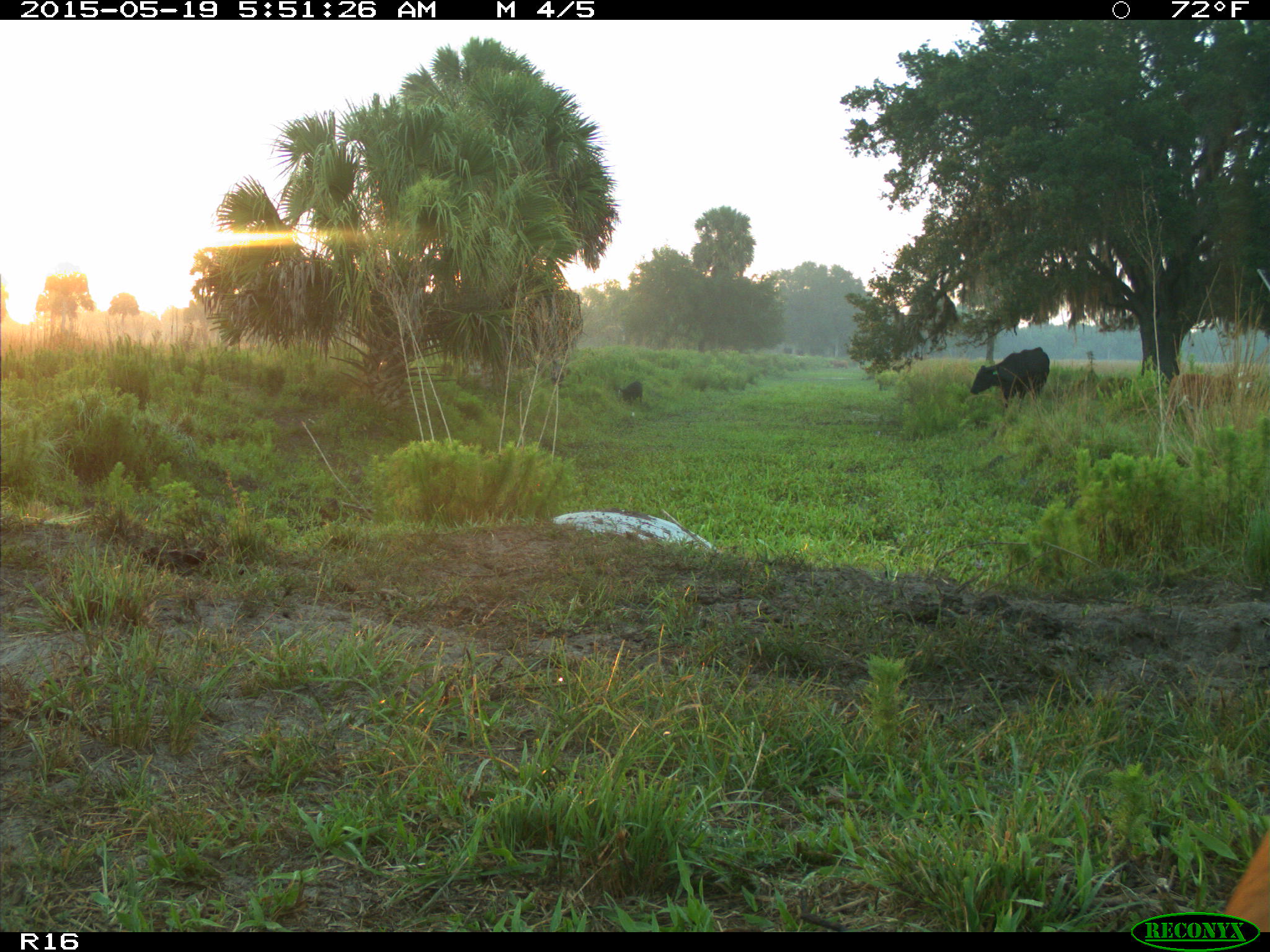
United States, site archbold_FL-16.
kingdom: Animalia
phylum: Chordata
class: Mammalia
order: Artiodactyla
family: Suidae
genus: Sus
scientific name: Sus scrofa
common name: wild boar